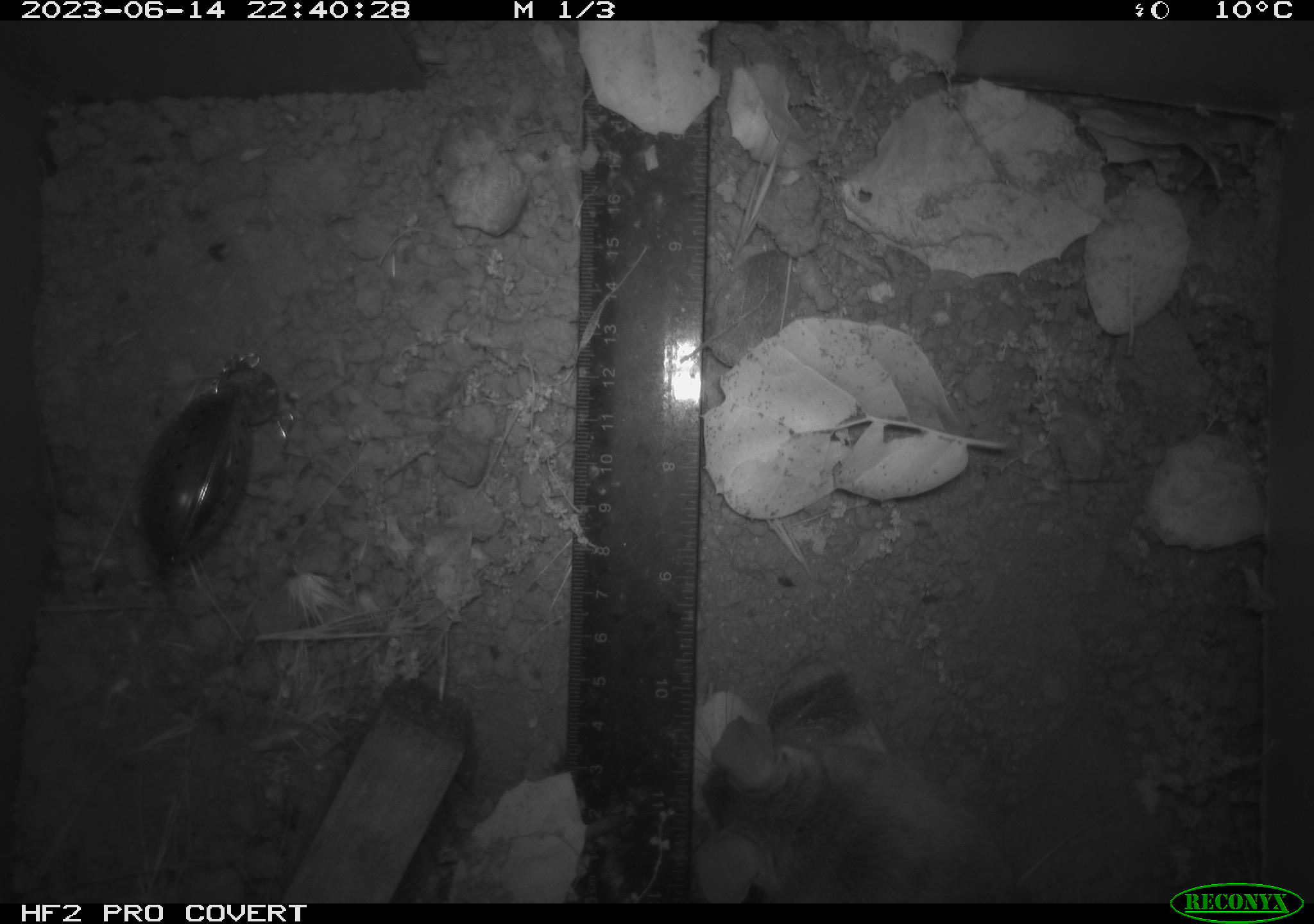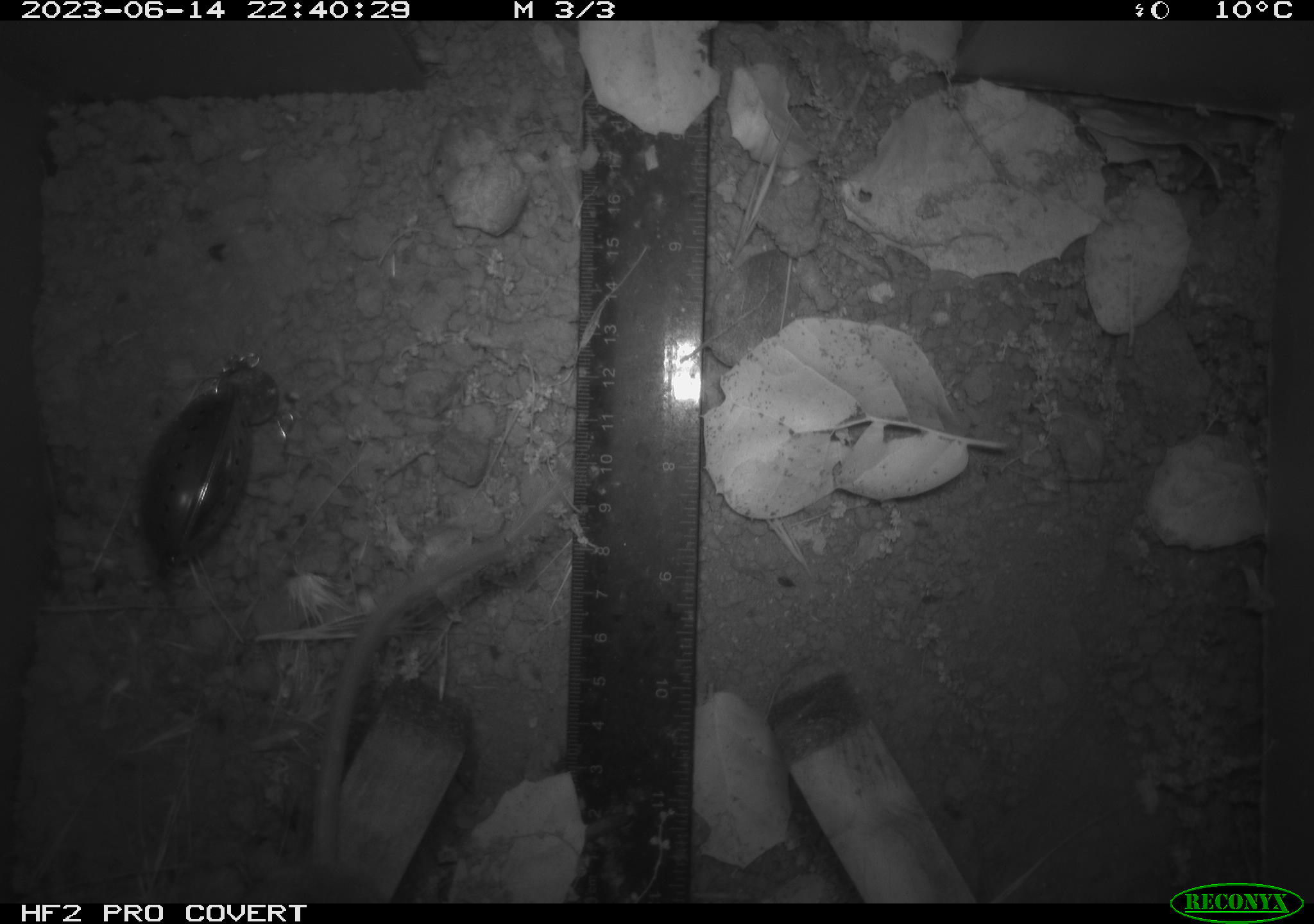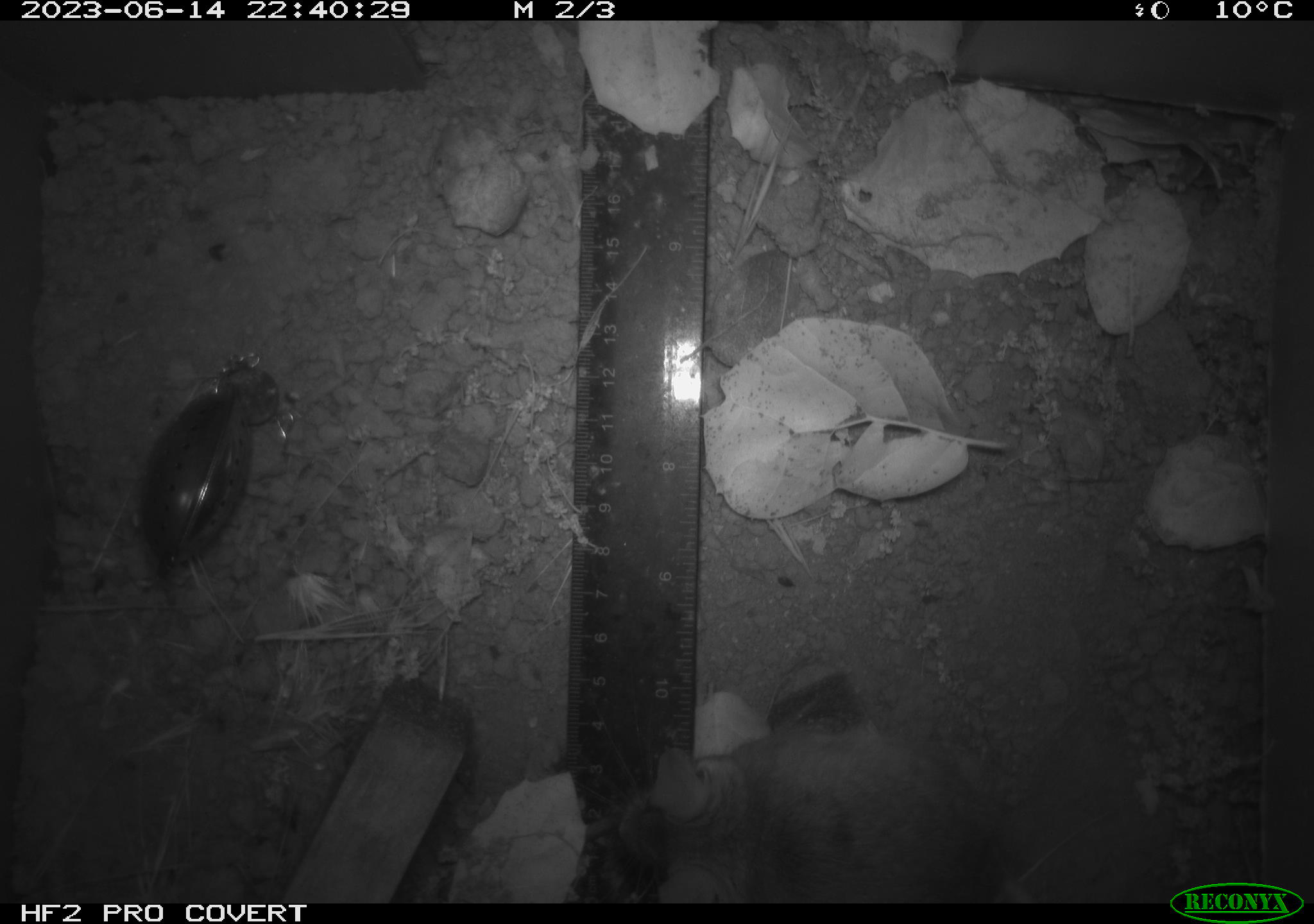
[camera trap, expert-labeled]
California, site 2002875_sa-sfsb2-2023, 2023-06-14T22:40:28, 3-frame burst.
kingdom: Animalia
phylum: Chordata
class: Mammalia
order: Rodentia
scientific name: Rodentia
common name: mouse species